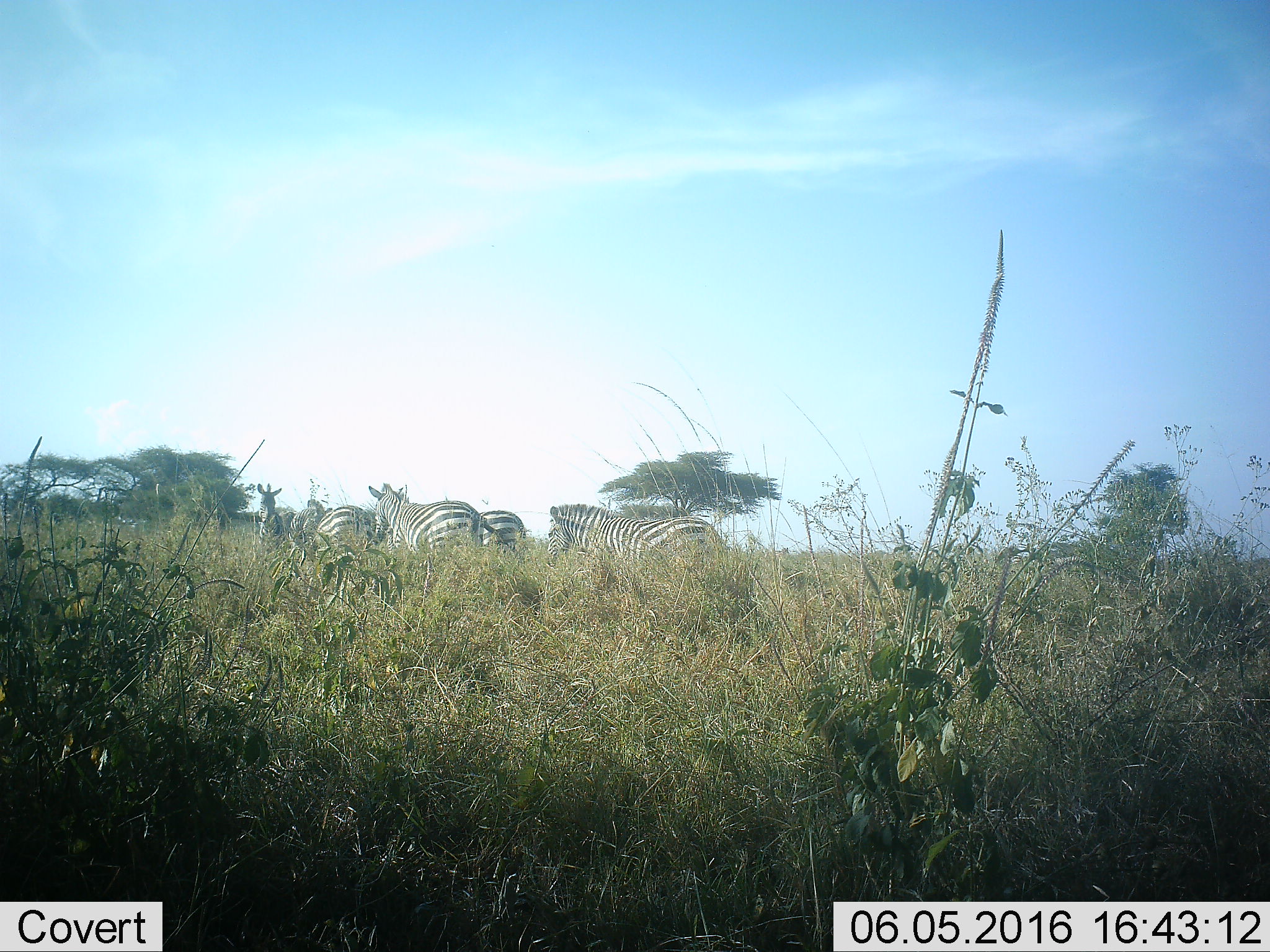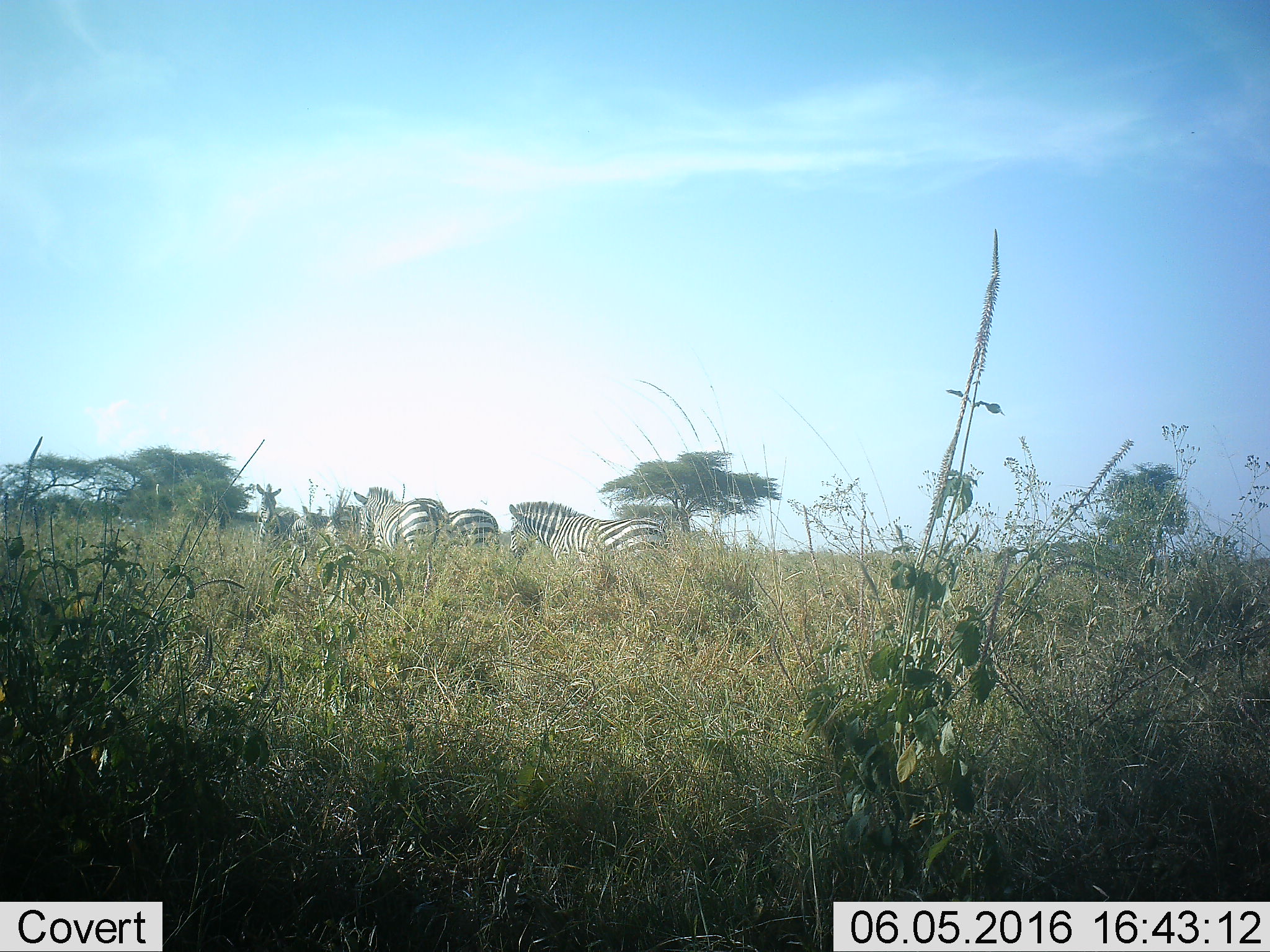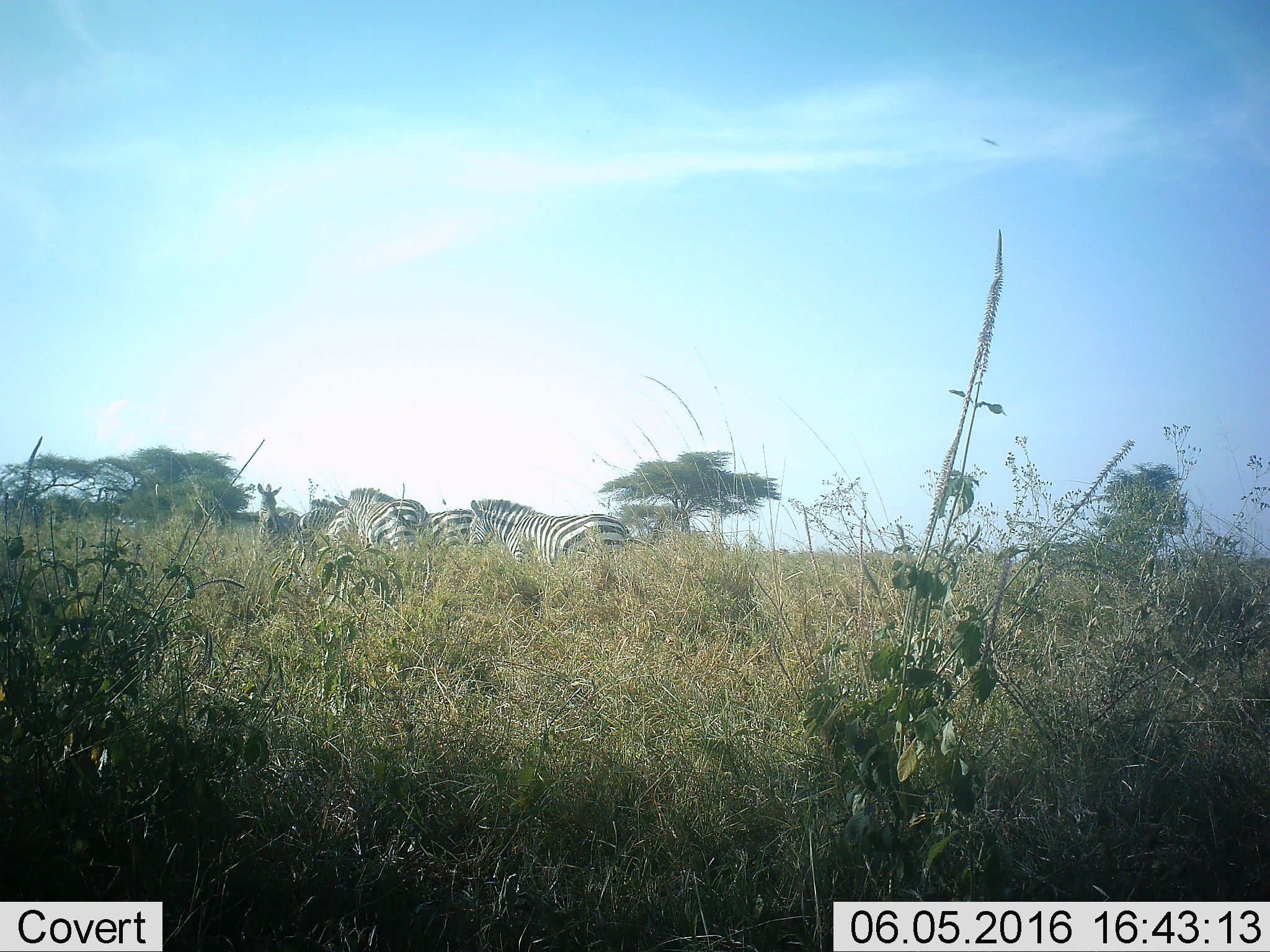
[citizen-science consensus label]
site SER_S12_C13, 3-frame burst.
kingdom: Animalia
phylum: Chordata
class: Mammalia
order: Perissodactyla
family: Equidae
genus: Equus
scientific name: Equus quagga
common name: plains zebra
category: zebraplains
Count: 6.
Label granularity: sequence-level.